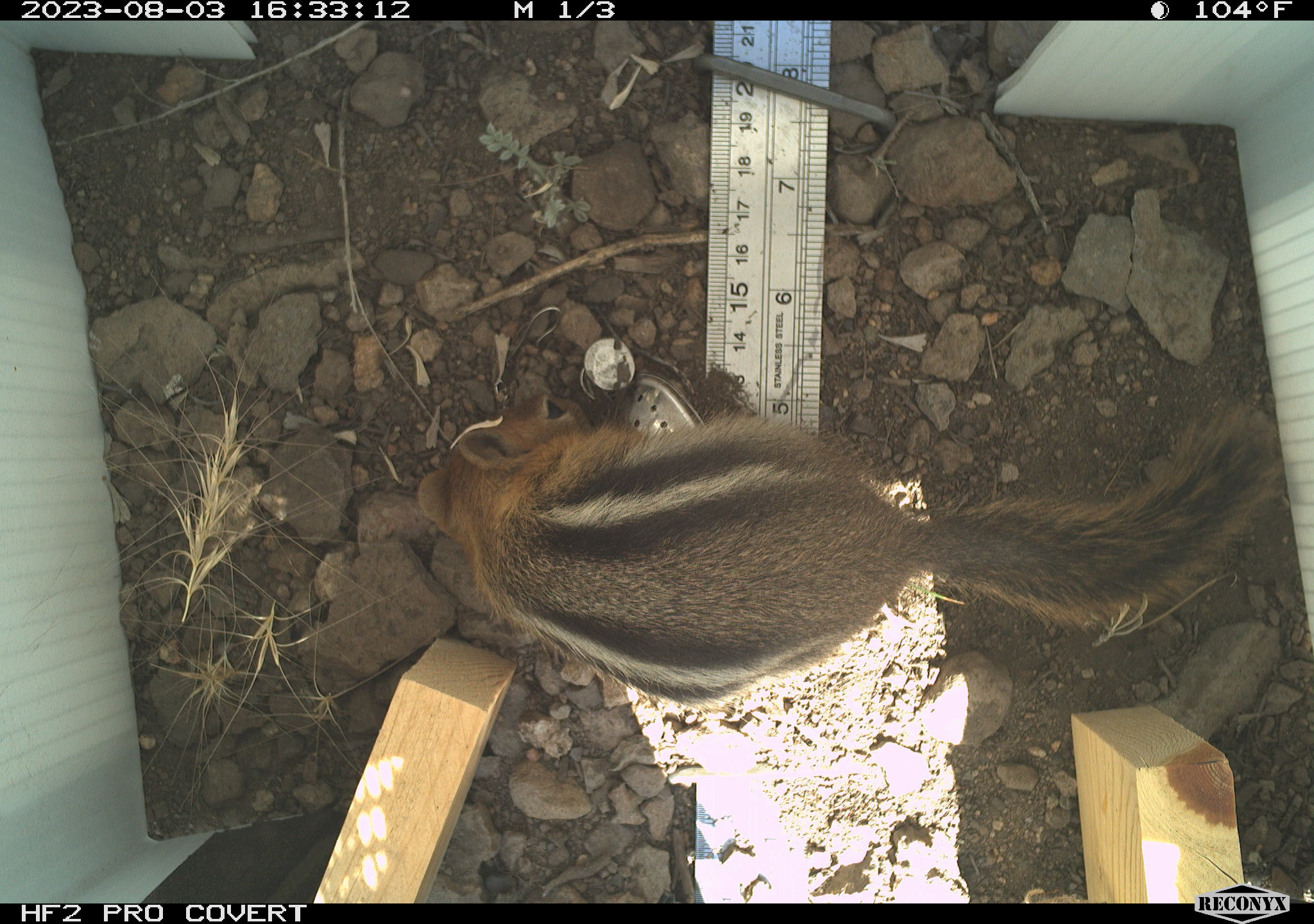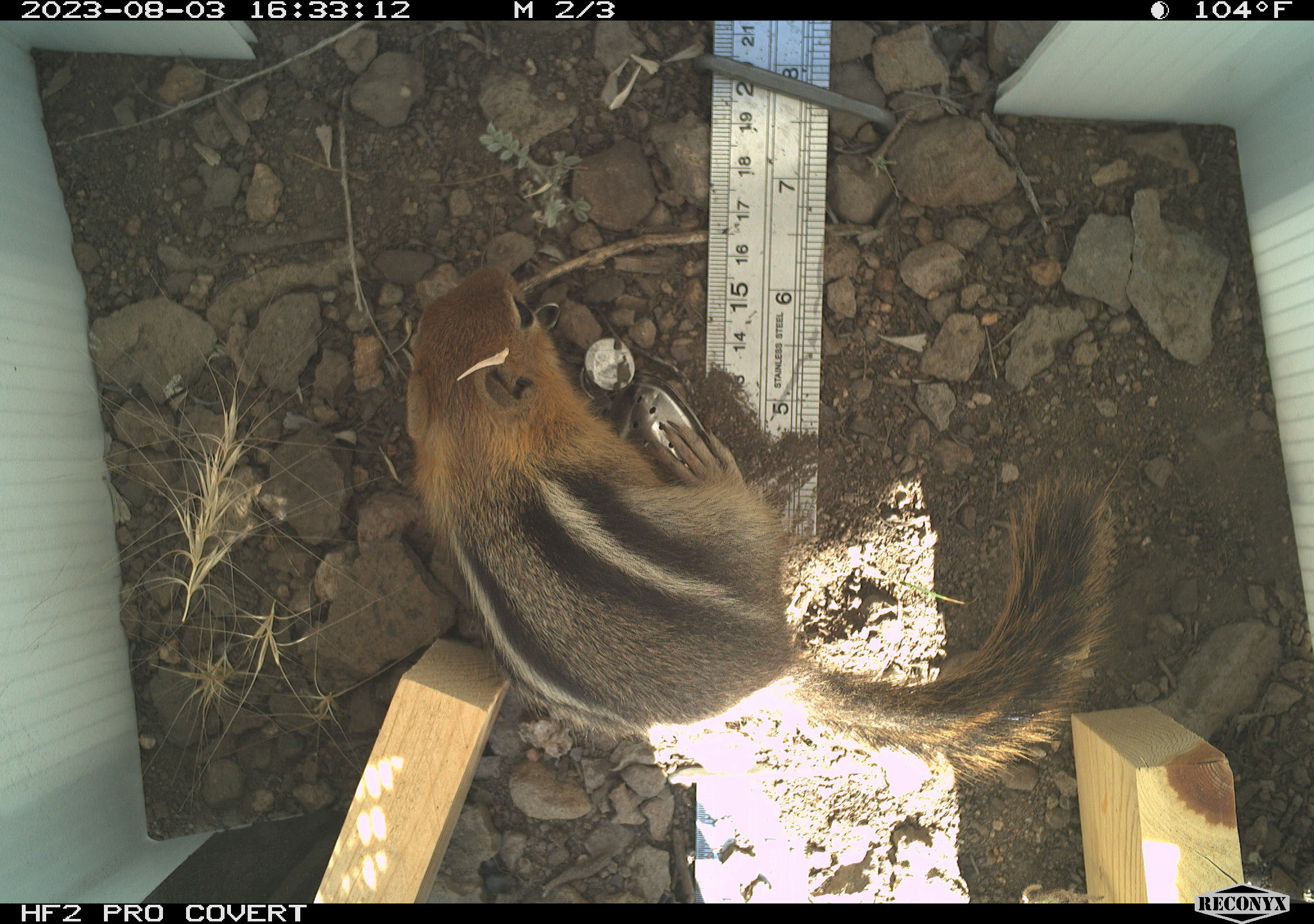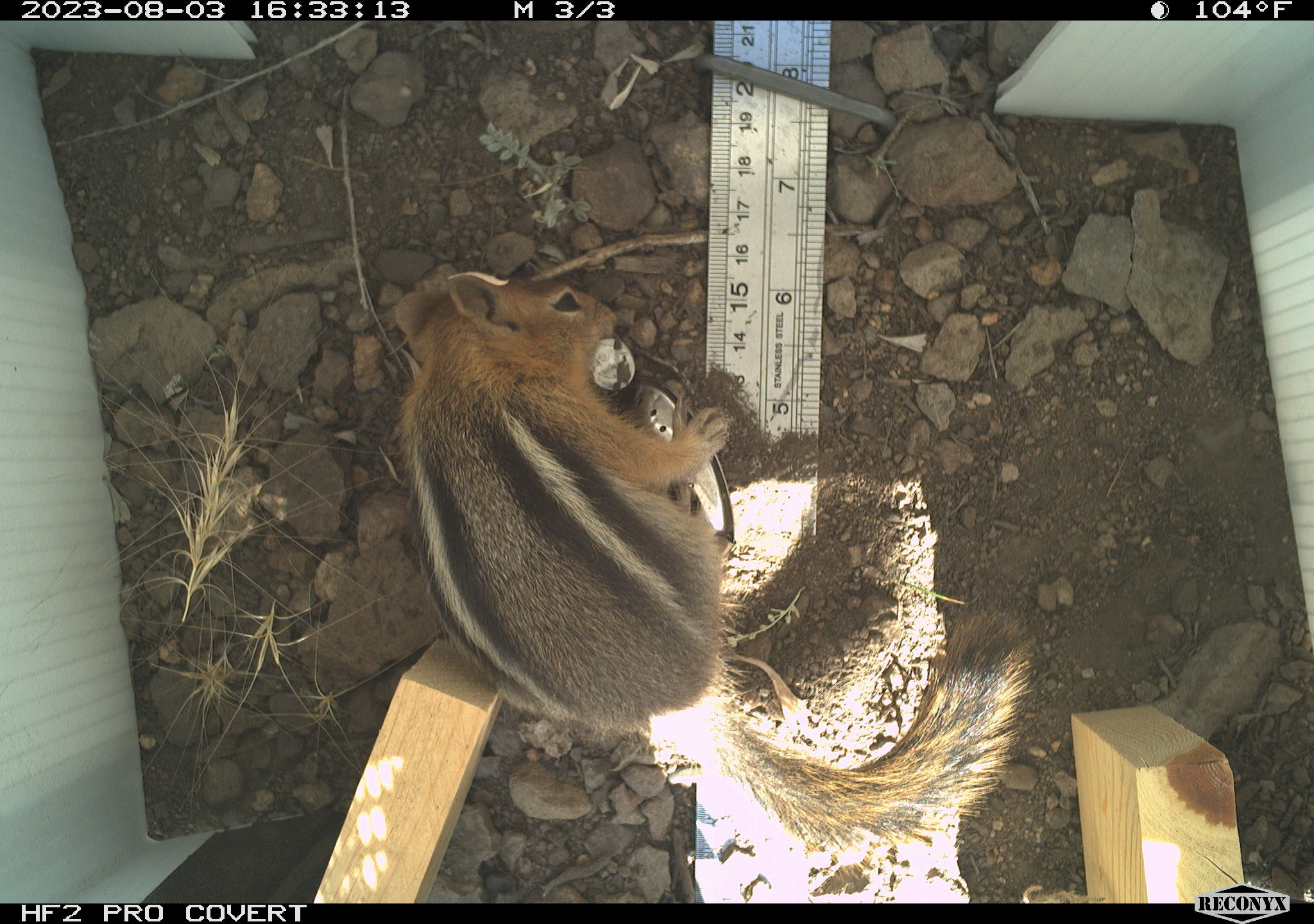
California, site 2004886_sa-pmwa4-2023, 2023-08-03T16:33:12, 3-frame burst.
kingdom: Animalia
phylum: Chordata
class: Mammalia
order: Rodentia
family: Sciuridae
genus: Callospermophilus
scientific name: Callospermophilus lateralis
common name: golden mantled ground squirrel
Golden mantled ground squirrel (Callospermophilus lateralis).